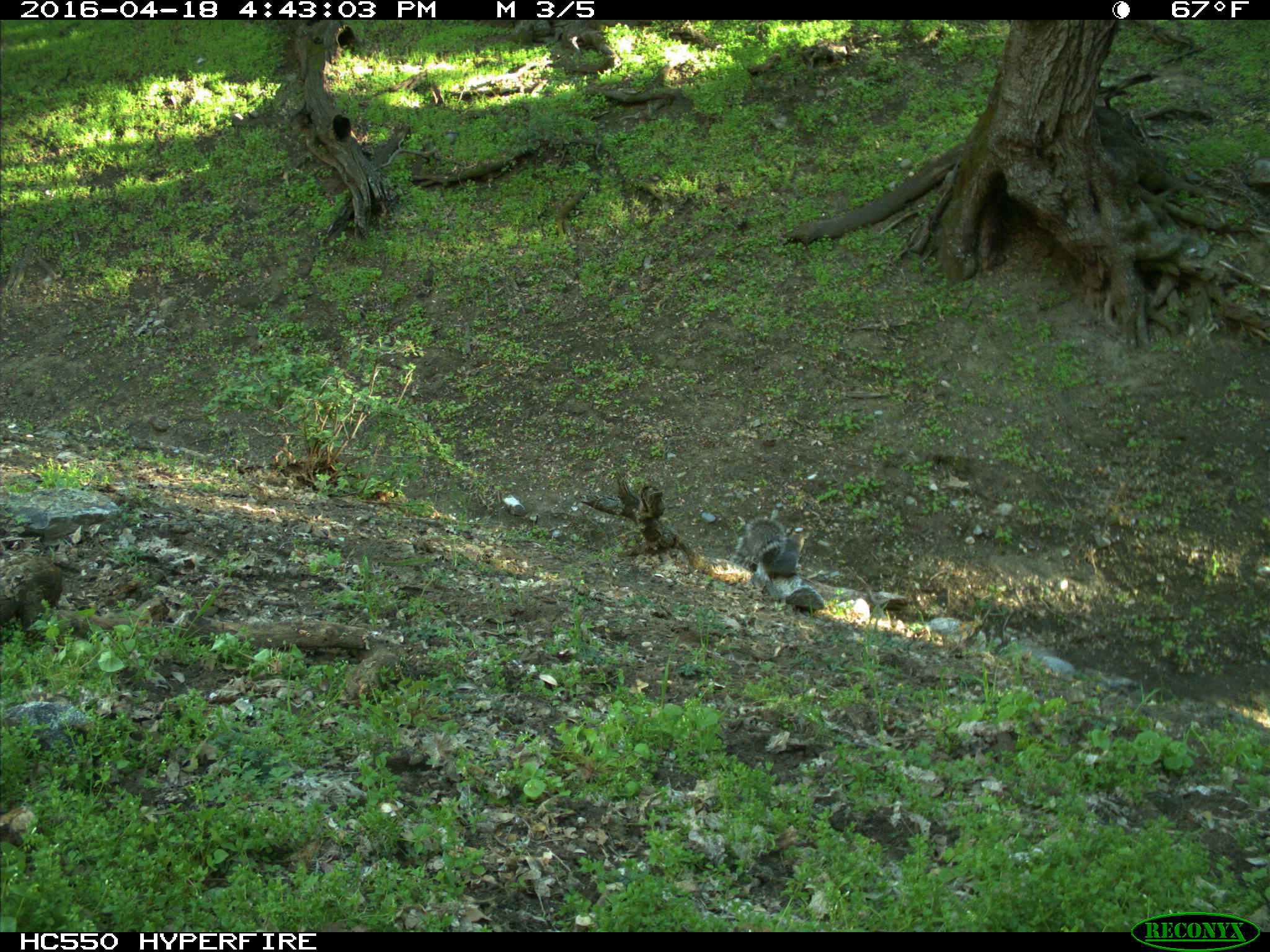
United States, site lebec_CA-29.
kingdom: Animalia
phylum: Chordata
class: Mammalia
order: Rodentia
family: Sciuridae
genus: Sciurus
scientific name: Sciurus carolinensis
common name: eastern gray squirrel